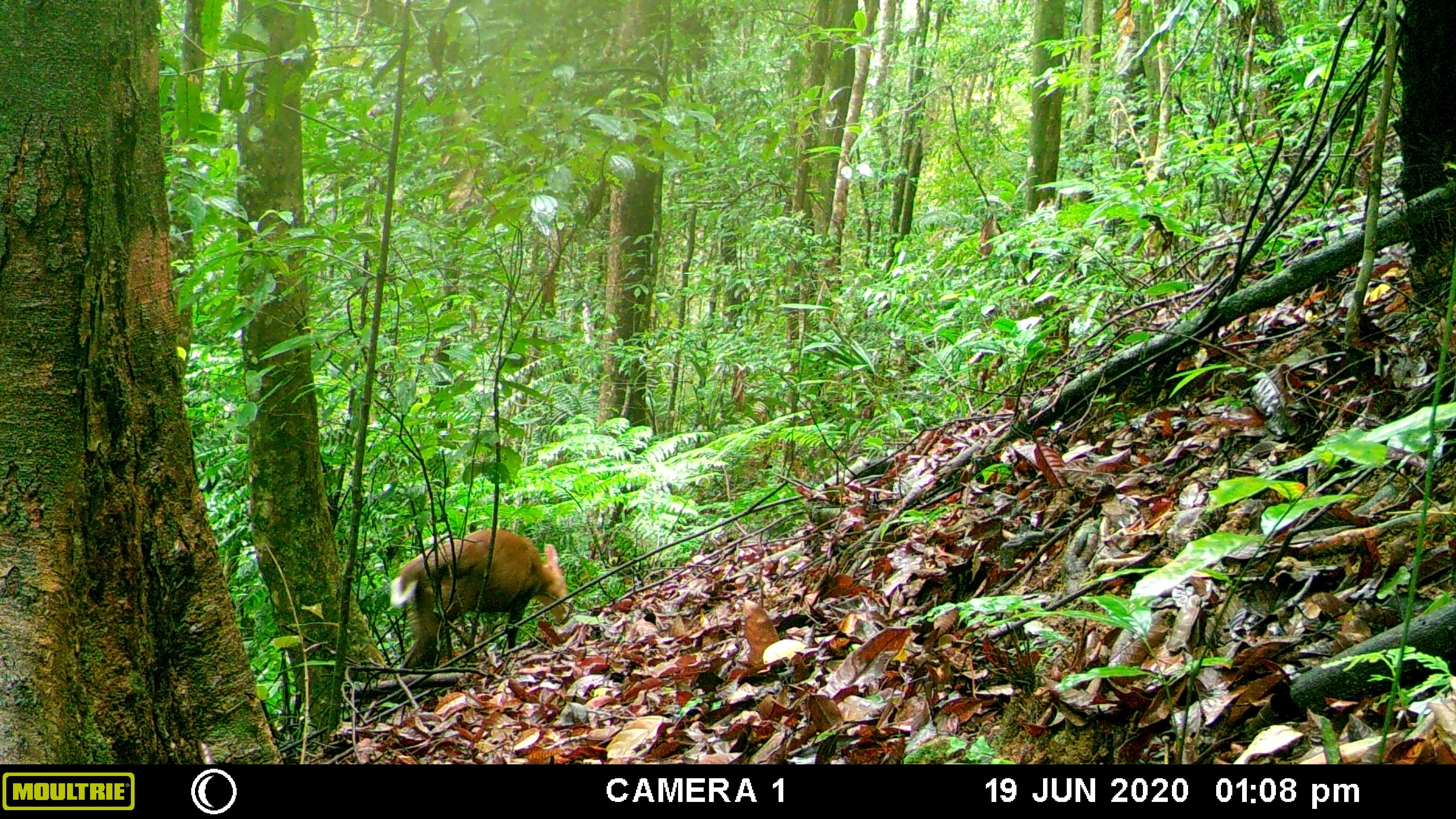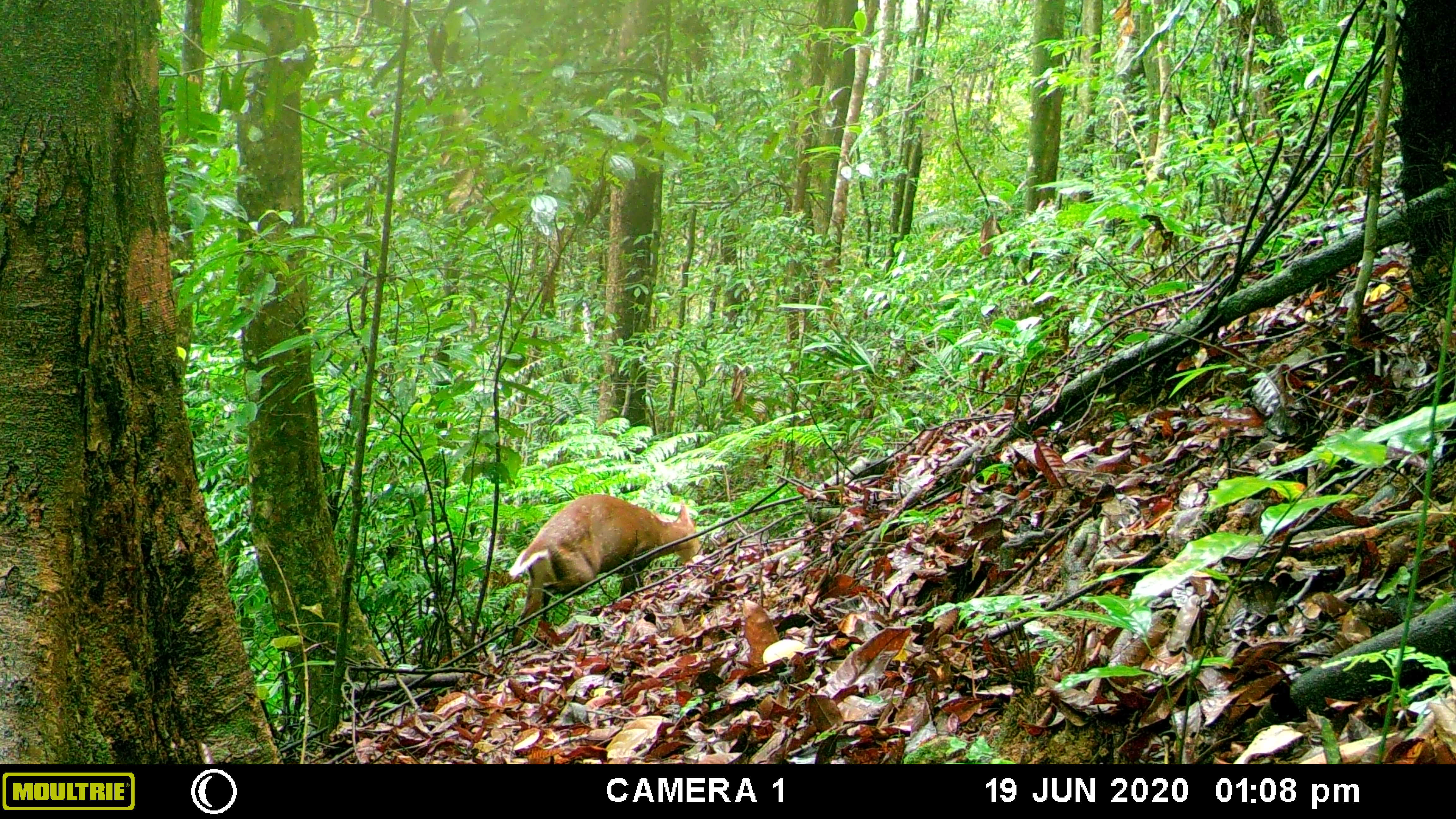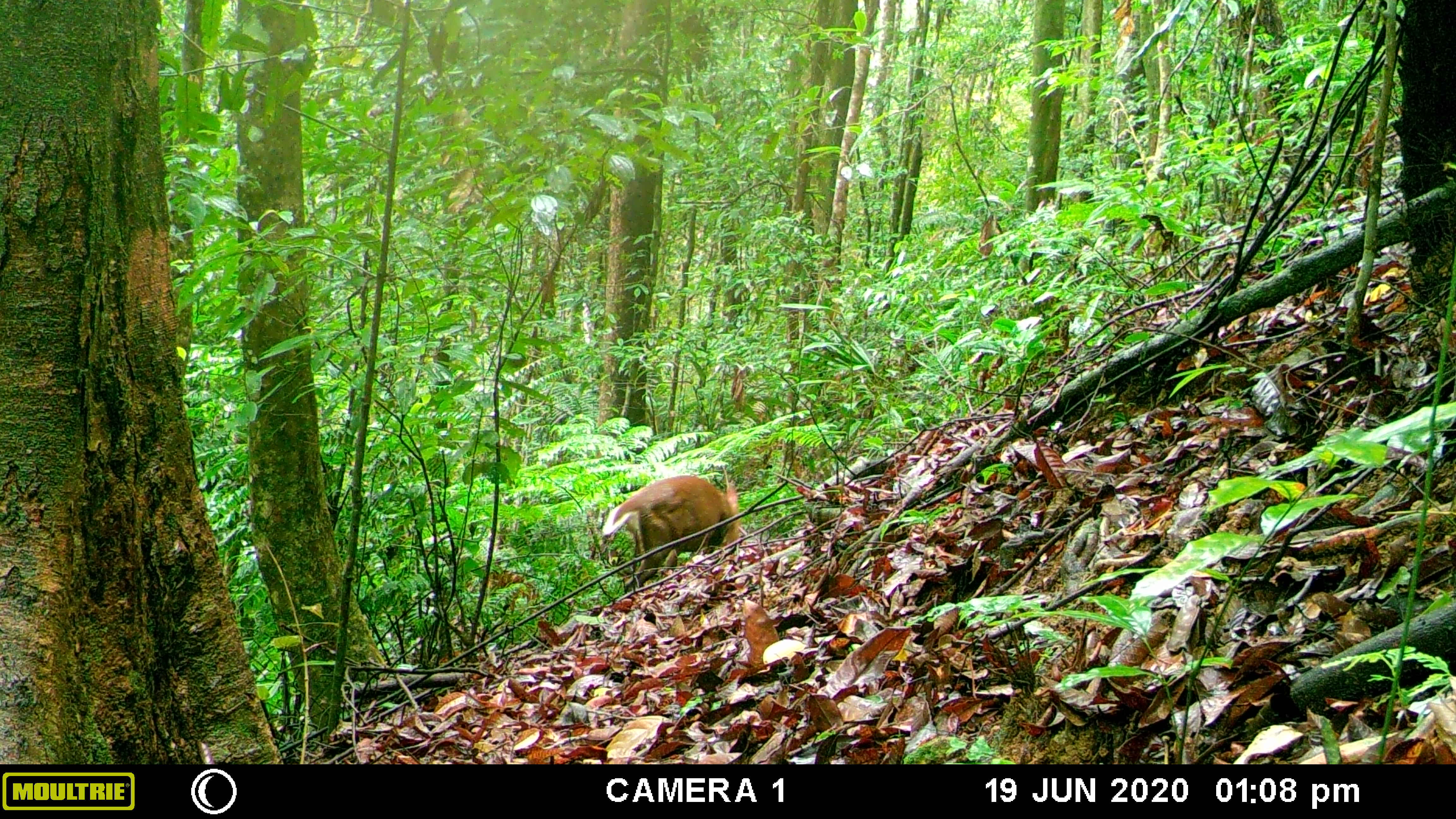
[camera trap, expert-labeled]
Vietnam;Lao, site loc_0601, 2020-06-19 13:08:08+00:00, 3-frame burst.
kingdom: Animalia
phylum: Chordata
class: Mammalia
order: Artiodactyla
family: Cervidae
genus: Muntiacus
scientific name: Muntiacus rooseveltorum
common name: roosevelt's muntjac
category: roosevelts muntjac group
Roosevelts muntjac group (roosevelt's muntjac) (Muntiacus rooseveltorum). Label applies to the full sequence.